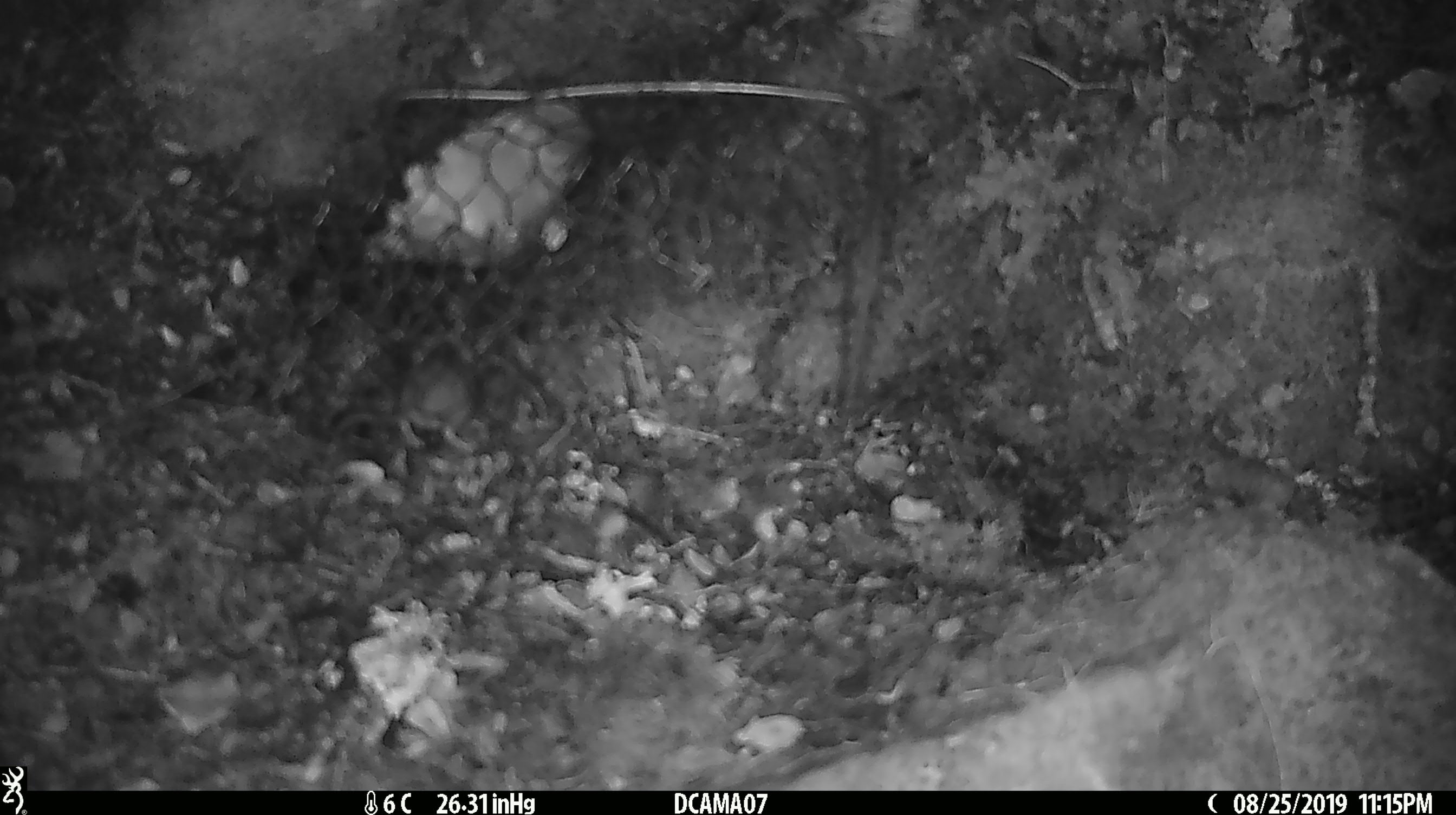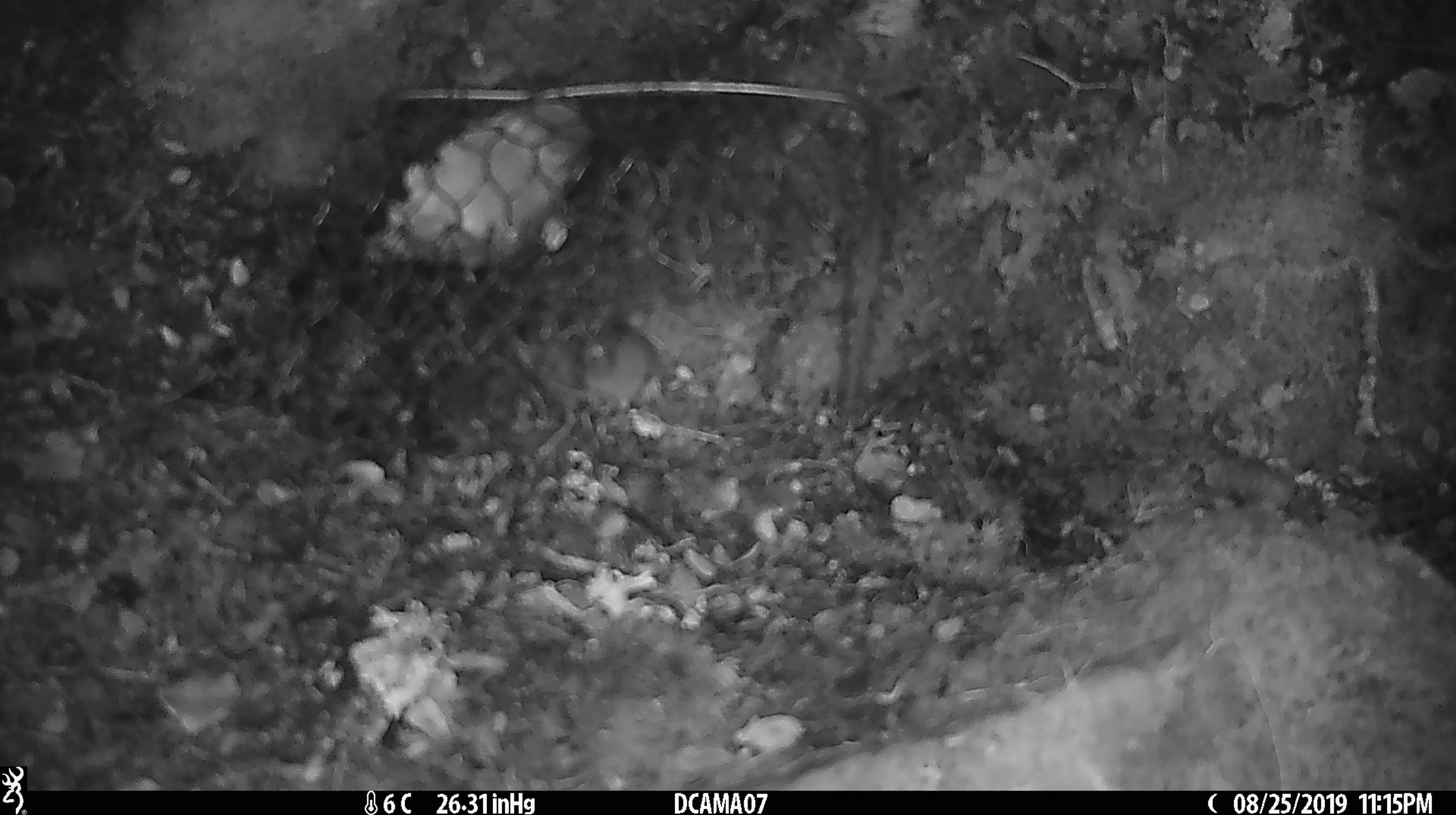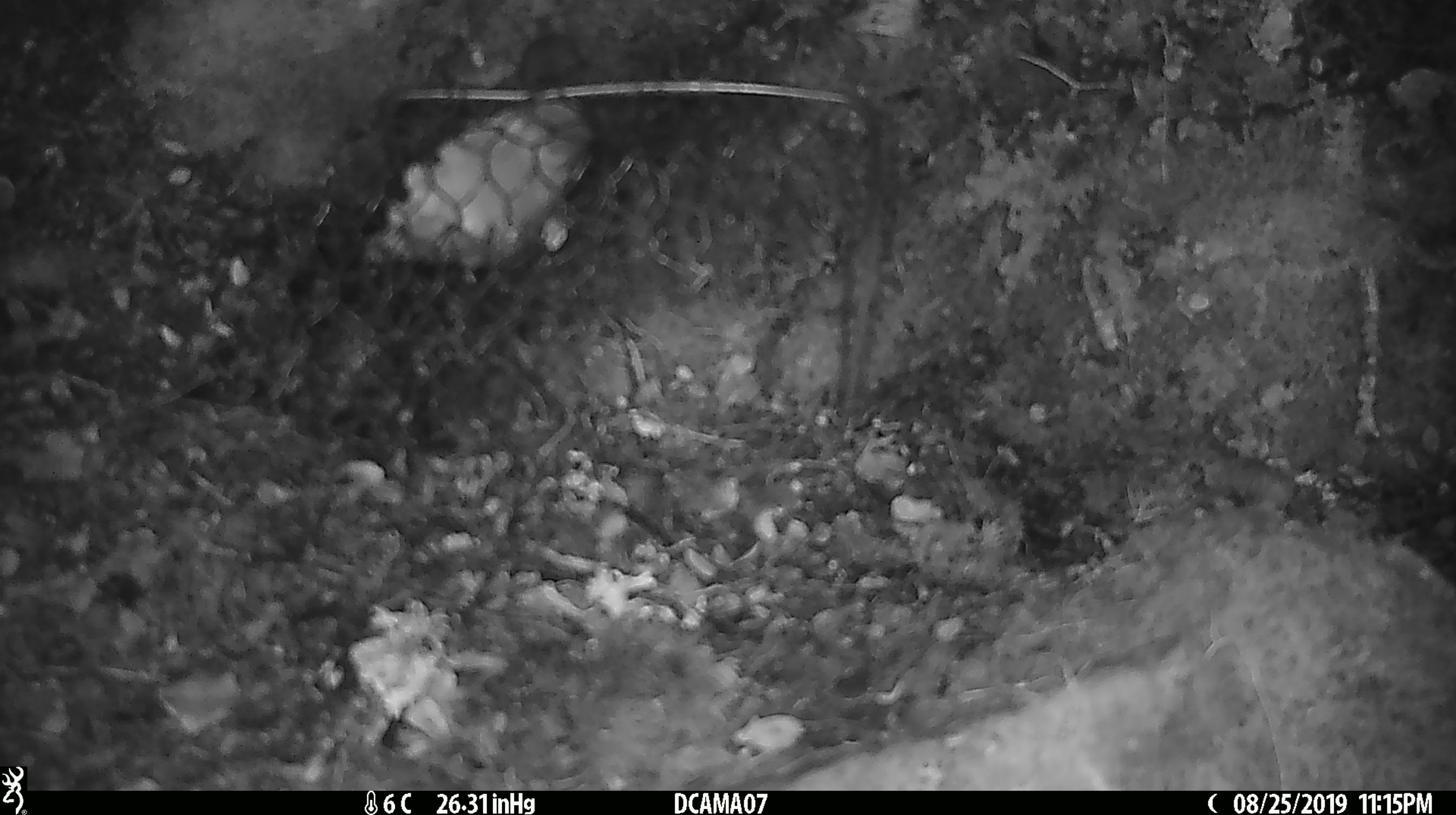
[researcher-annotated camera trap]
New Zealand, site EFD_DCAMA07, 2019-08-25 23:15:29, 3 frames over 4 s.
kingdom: Animalia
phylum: Chordata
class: Mammalia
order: Rodentia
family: Muridae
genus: Mus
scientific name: Mus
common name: mouse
Mouse (Mus).